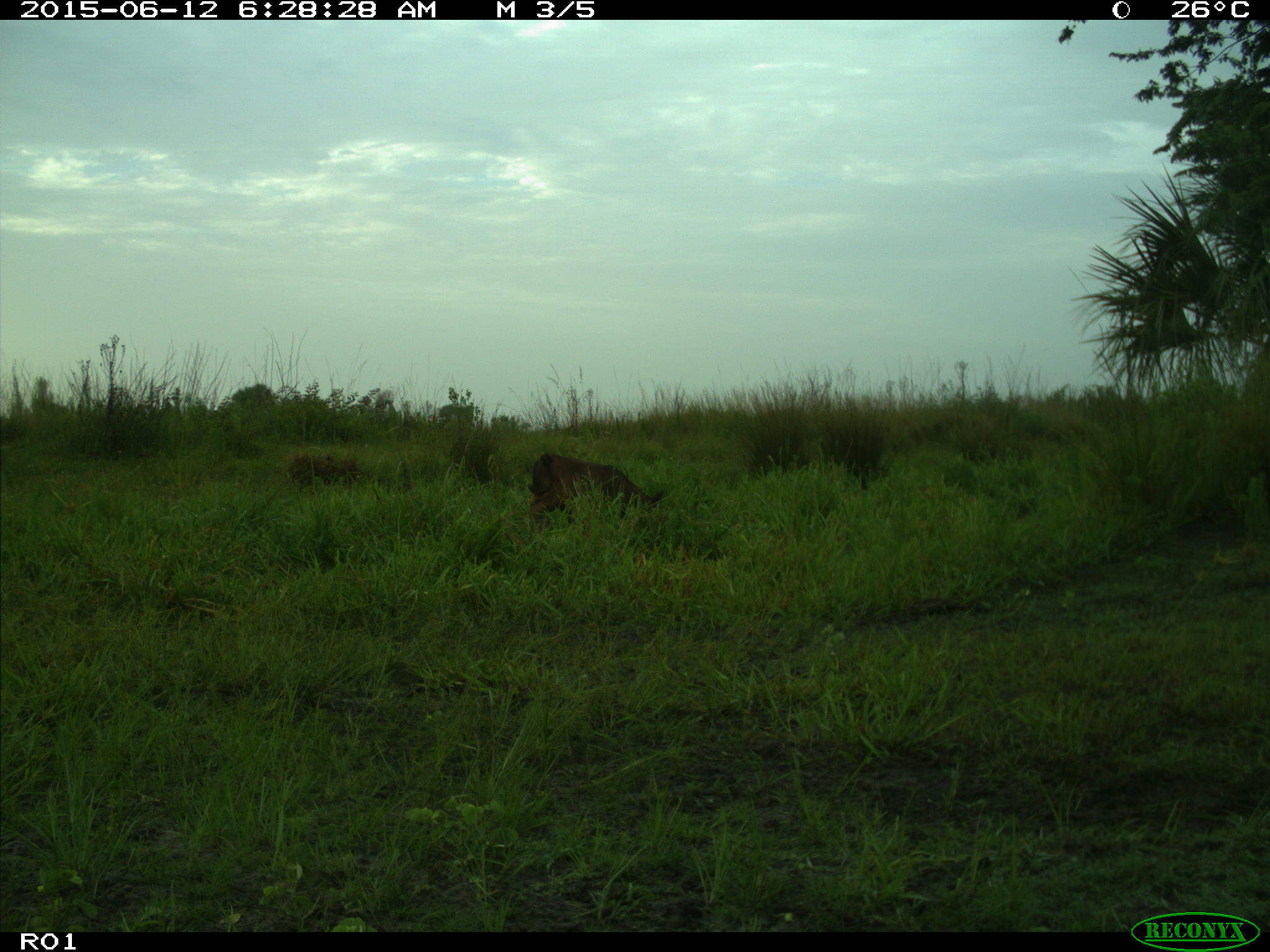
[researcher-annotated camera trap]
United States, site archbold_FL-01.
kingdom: Animalia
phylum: Chordata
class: Mammalia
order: Artiodactyla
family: Bovidae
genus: Bos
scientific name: Bos taurus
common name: domestic cow